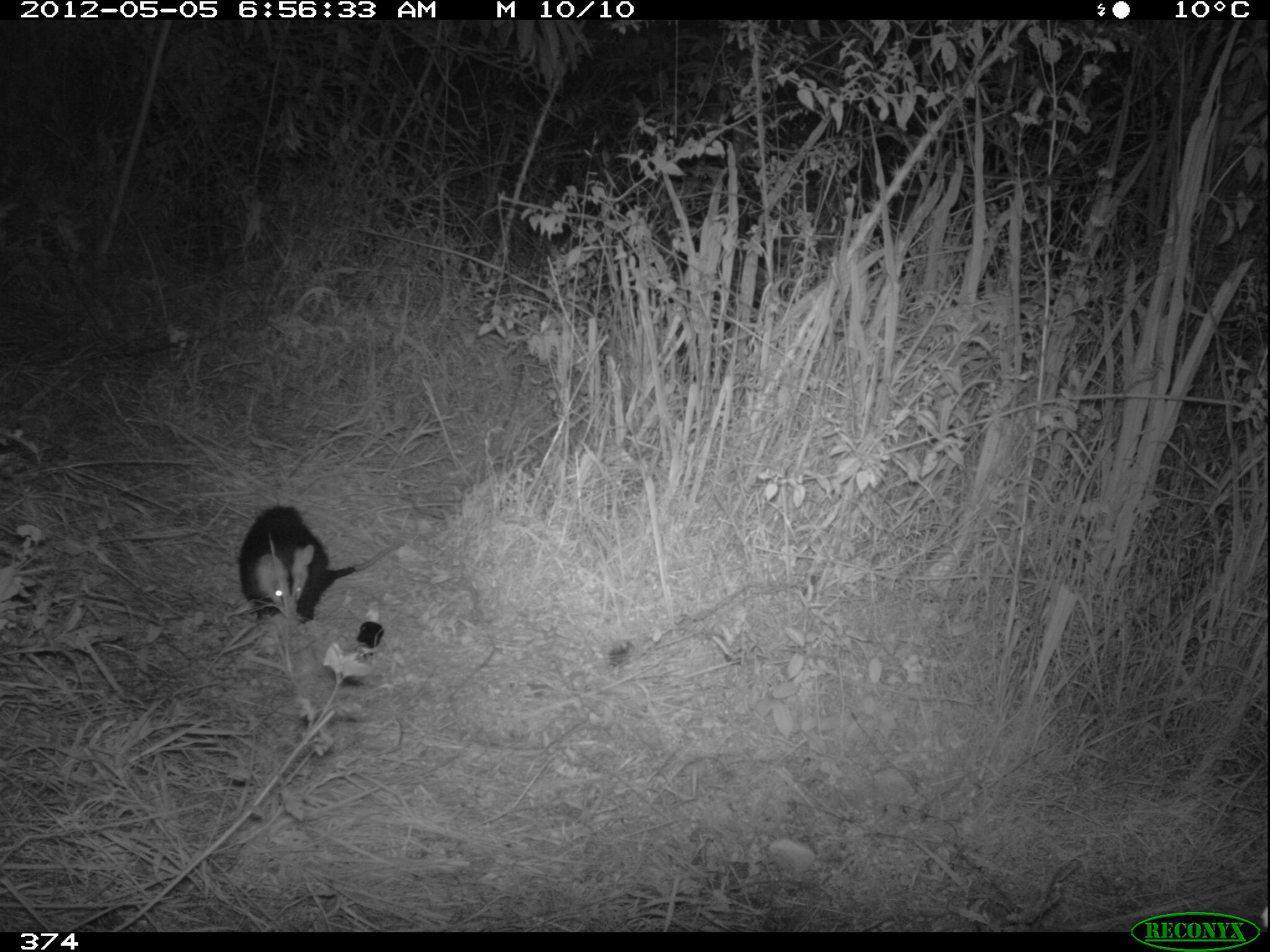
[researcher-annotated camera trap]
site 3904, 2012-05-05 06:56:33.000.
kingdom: Animalia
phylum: Chordata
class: Mammalia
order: Didelphimorphia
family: Didelphidae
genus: Didelphis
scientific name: Didelphis pernigra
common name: andean white-eared opossum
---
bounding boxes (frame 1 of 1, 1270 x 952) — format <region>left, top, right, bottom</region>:
didelphis pernigra: <region>236, 503, 409, 624</region>